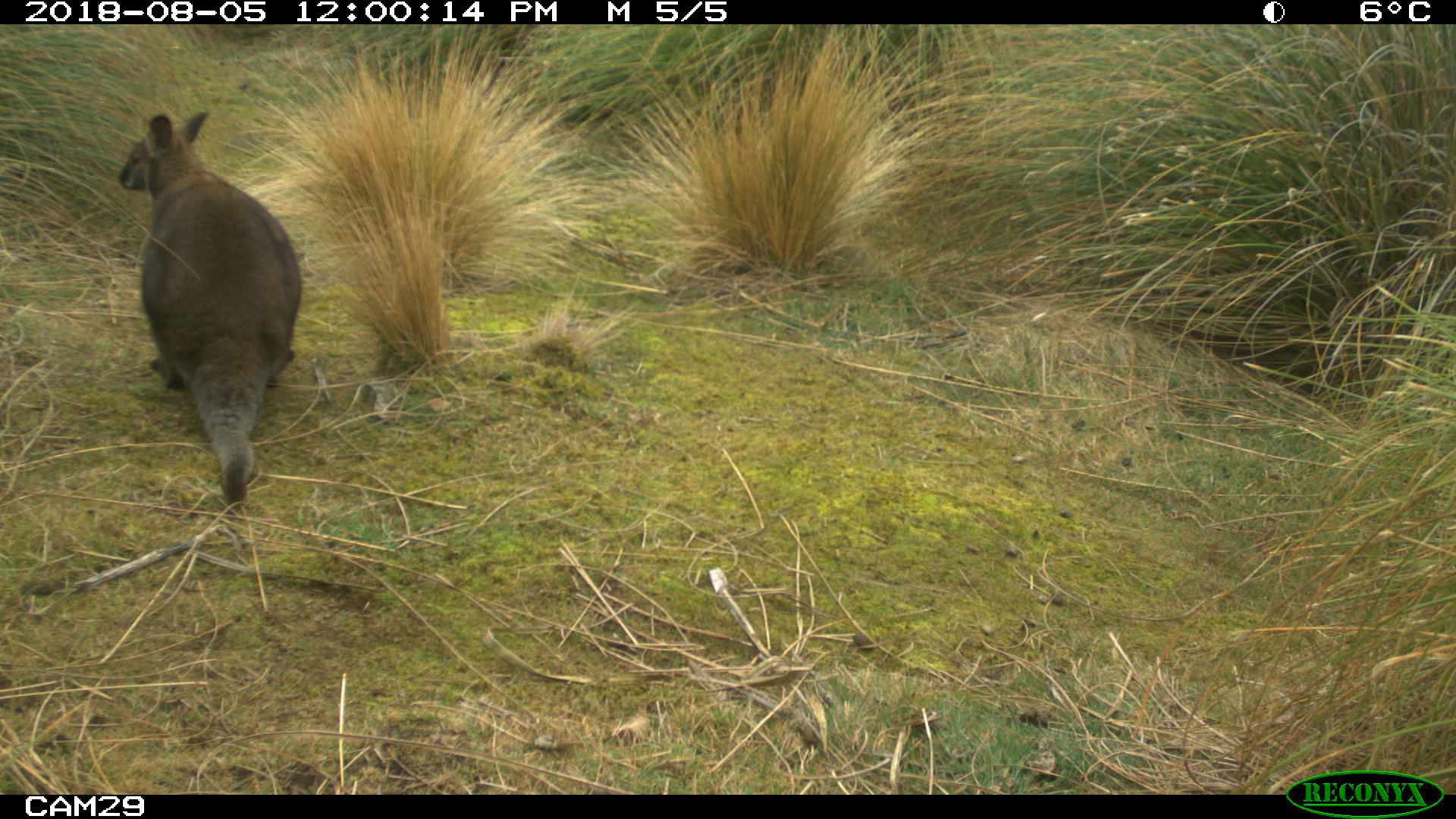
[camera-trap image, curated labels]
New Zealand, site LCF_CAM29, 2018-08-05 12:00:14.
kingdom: Animalia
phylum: Chordata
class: Mammalia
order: Diprotodontia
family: Macropodidae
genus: Notamacropus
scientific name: Notamacropus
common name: wallaby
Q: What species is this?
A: Wallaby (Notamacropus).